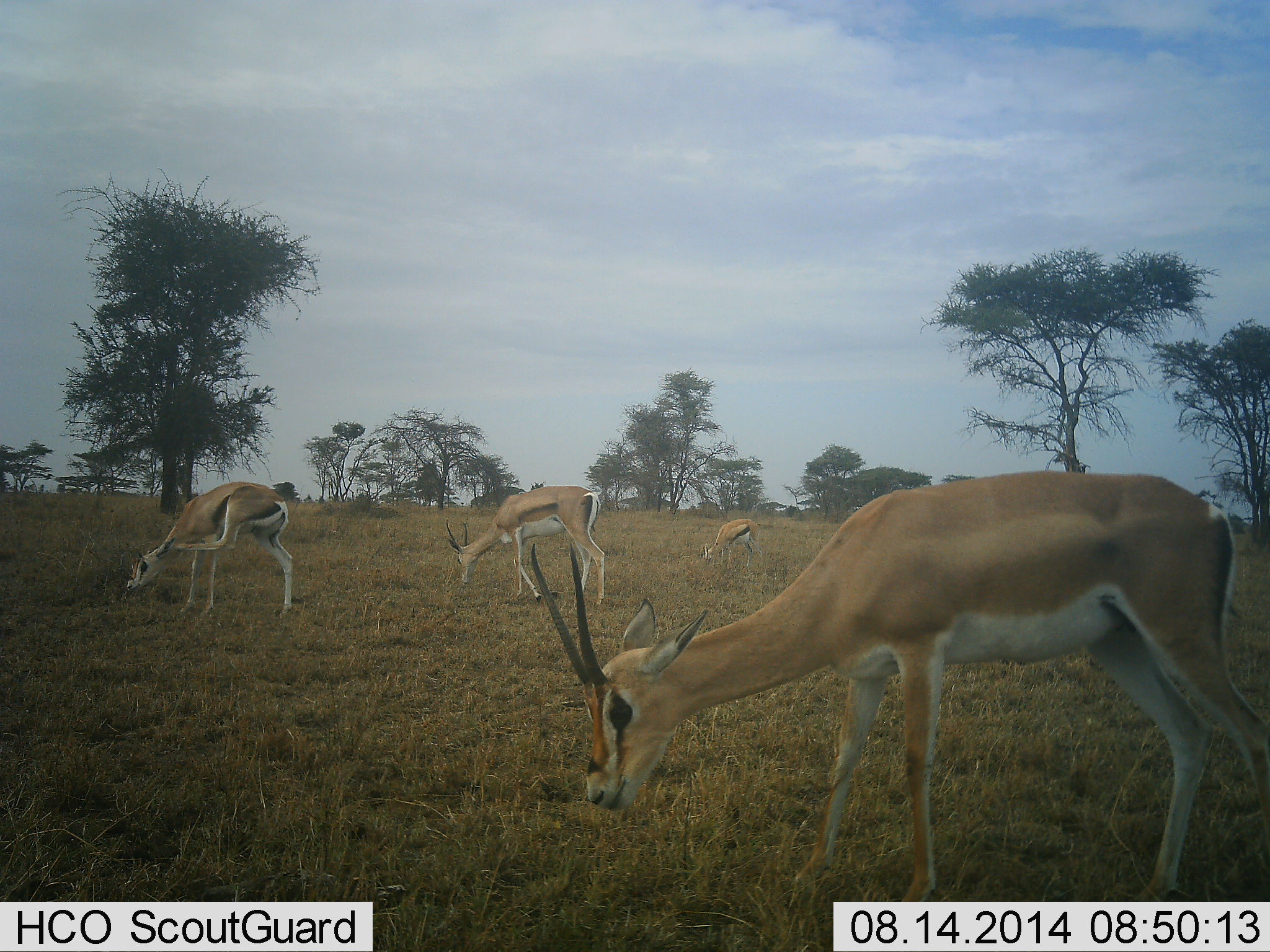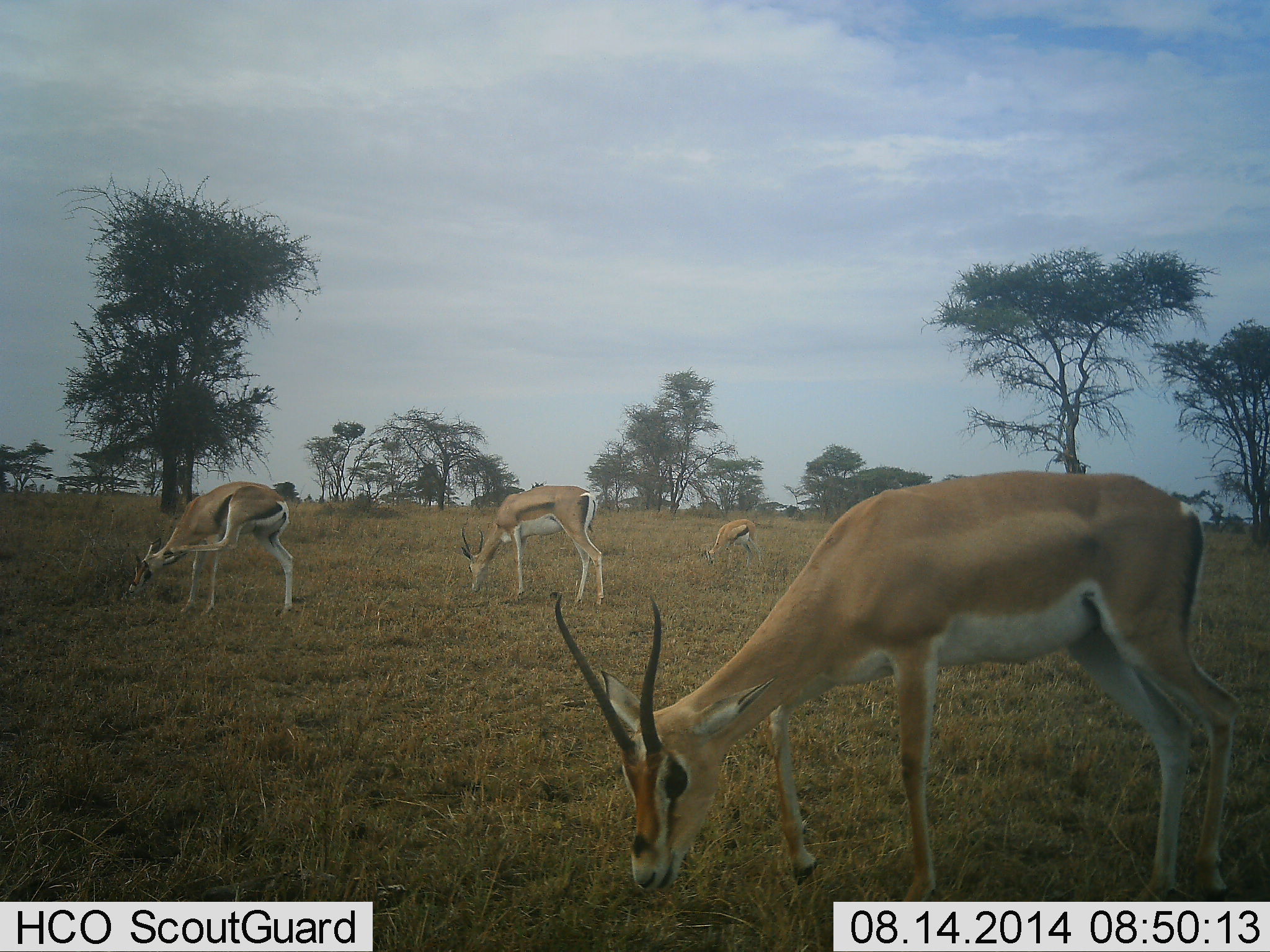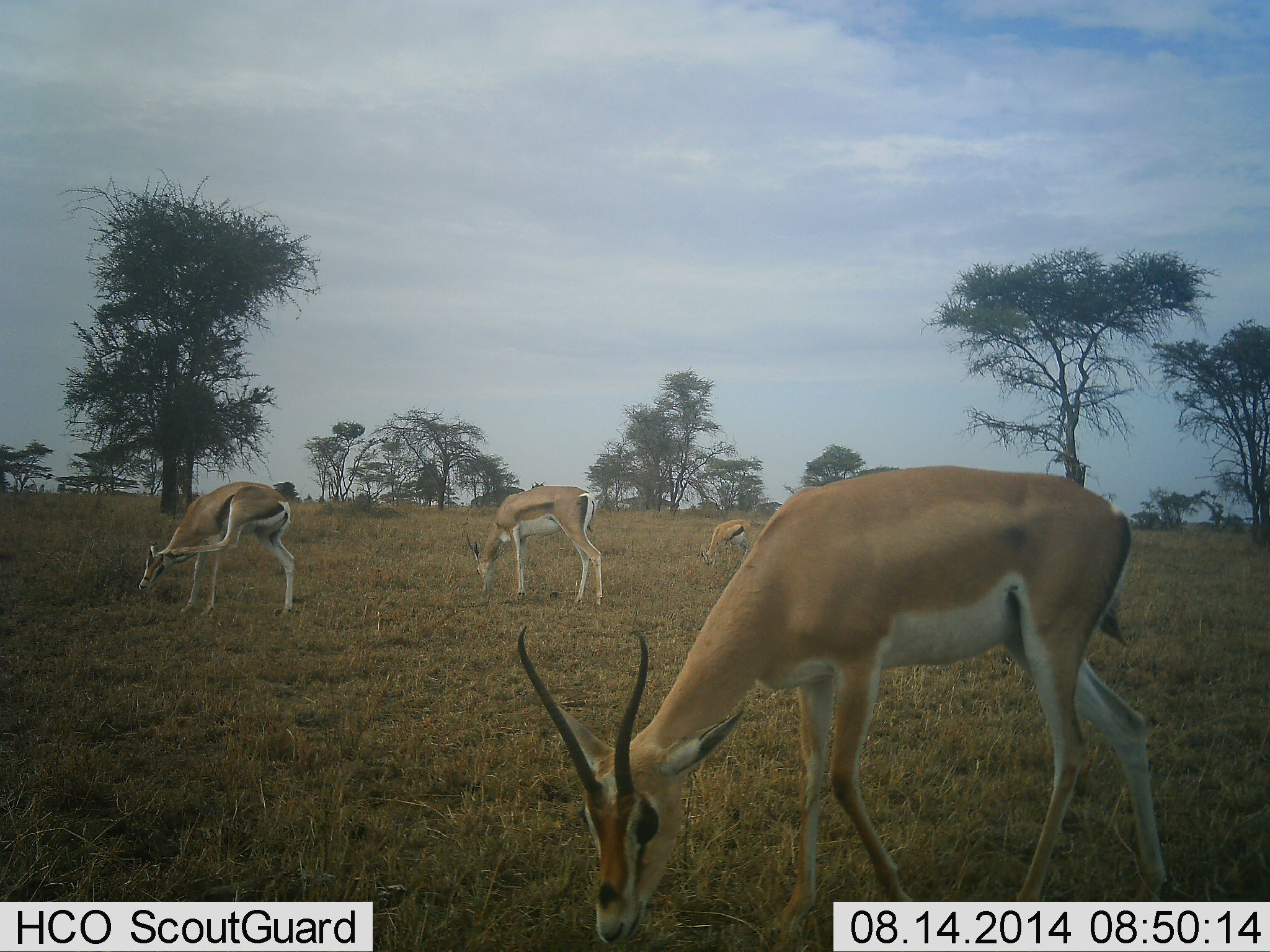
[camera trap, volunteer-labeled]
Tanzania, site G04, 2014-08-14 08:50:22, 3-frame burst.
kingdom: Animalia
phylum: Chordata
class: Mammalia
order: Artiodactyla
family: Bovidae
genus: Nanger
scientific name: Nanger granti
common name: grant's gazelle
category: gazellegrants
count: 4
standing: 28%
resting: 0%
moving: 6%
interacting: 0%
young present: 17%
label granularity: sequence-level